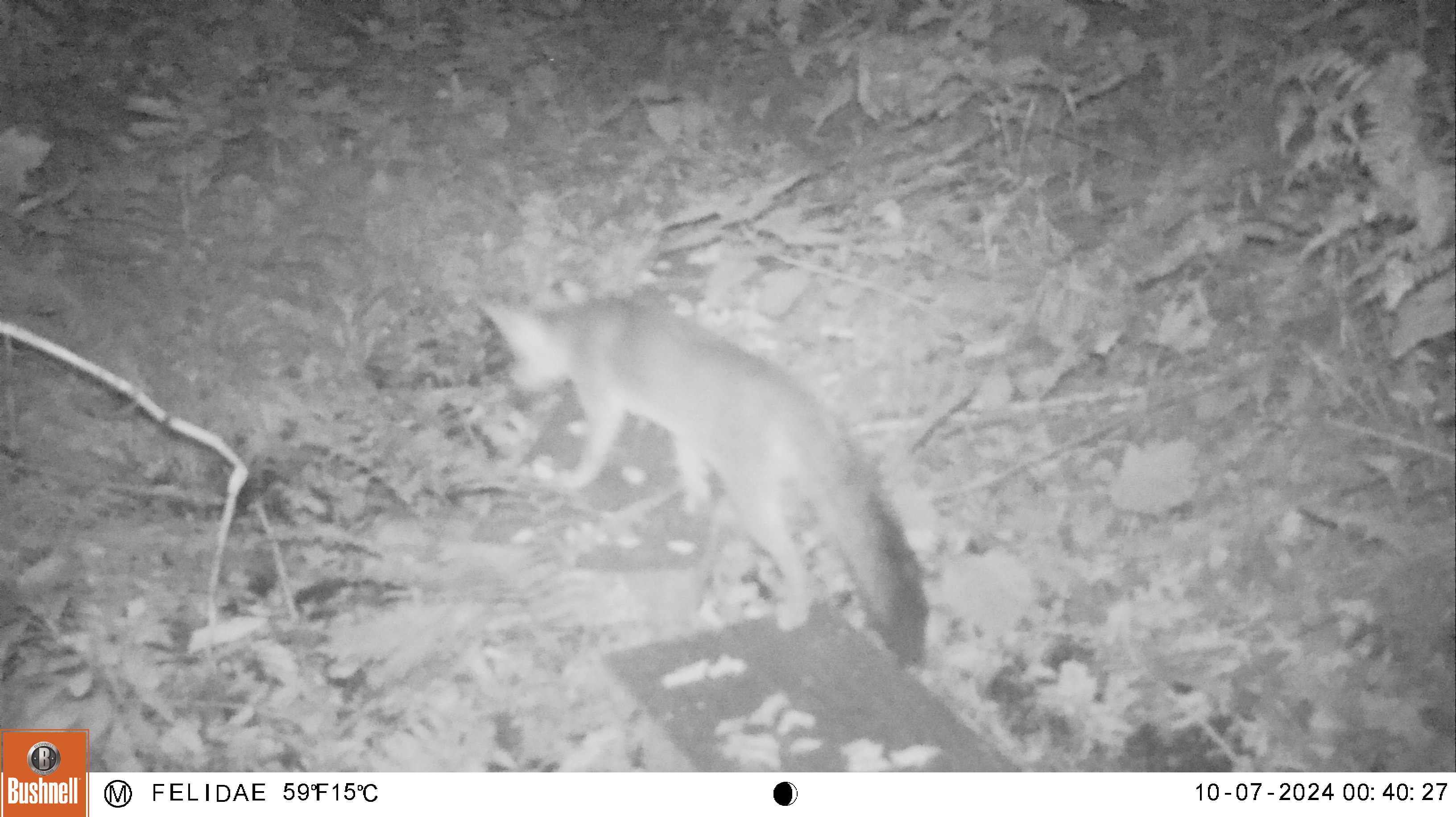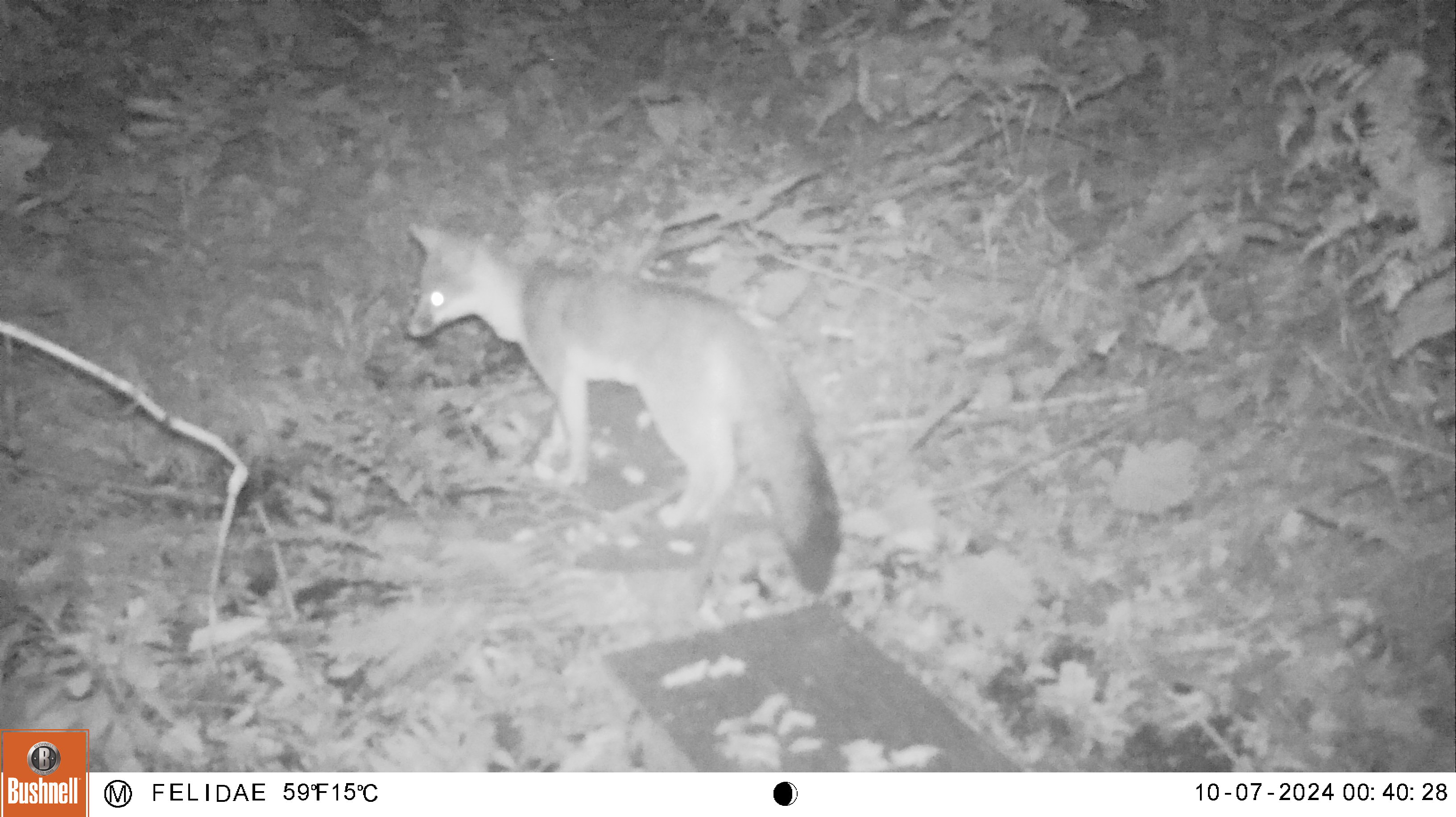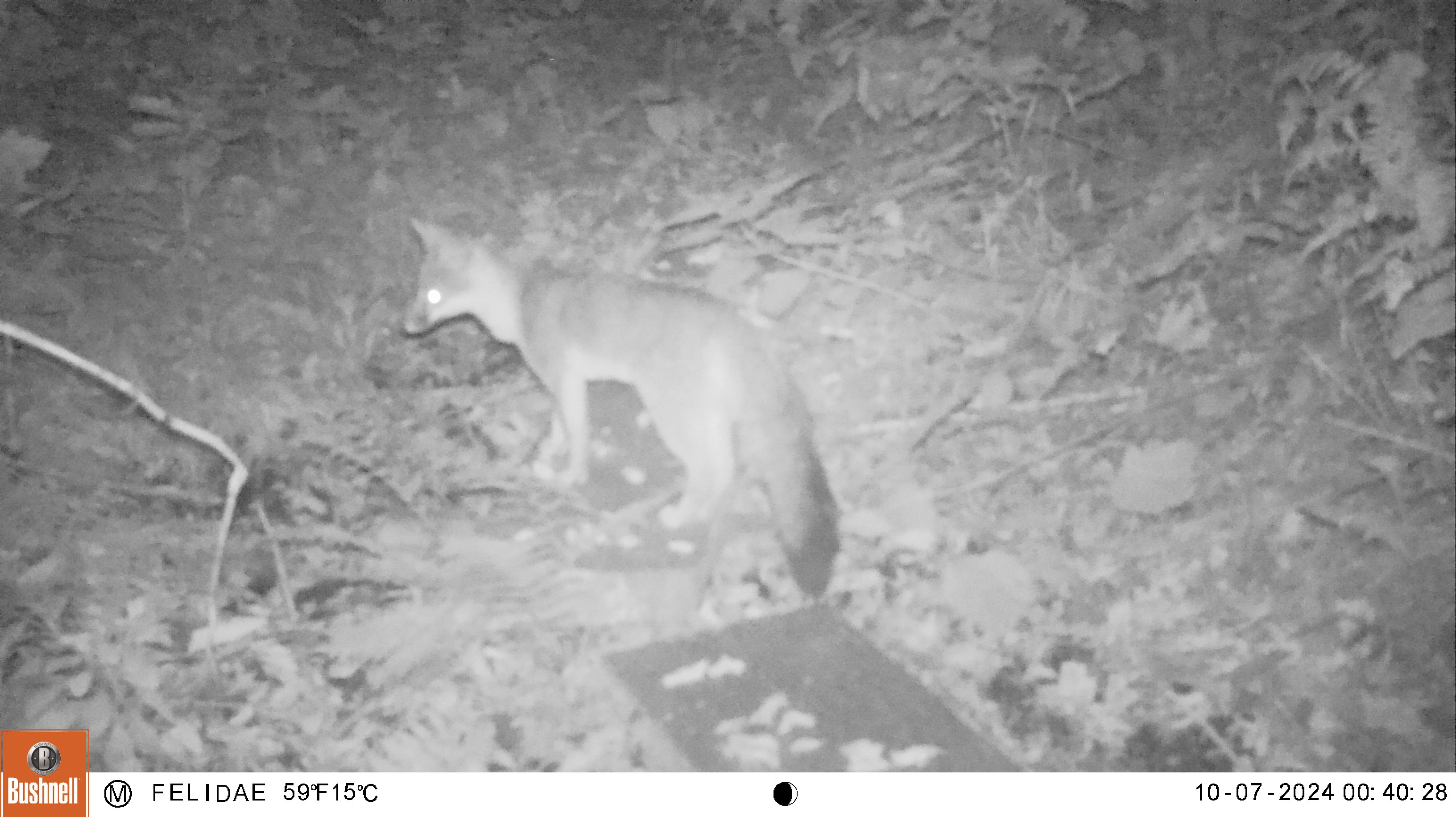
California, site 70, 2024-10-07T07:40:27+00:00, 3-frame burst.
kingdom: Animalia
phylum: Chordata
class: Mammalia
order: Carnivora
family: Canidae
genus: Urocyon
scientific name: Urocyon cinereoargenteus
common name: gray fox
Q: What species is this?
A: Gray fox (Urocyon cinereoargenteus).